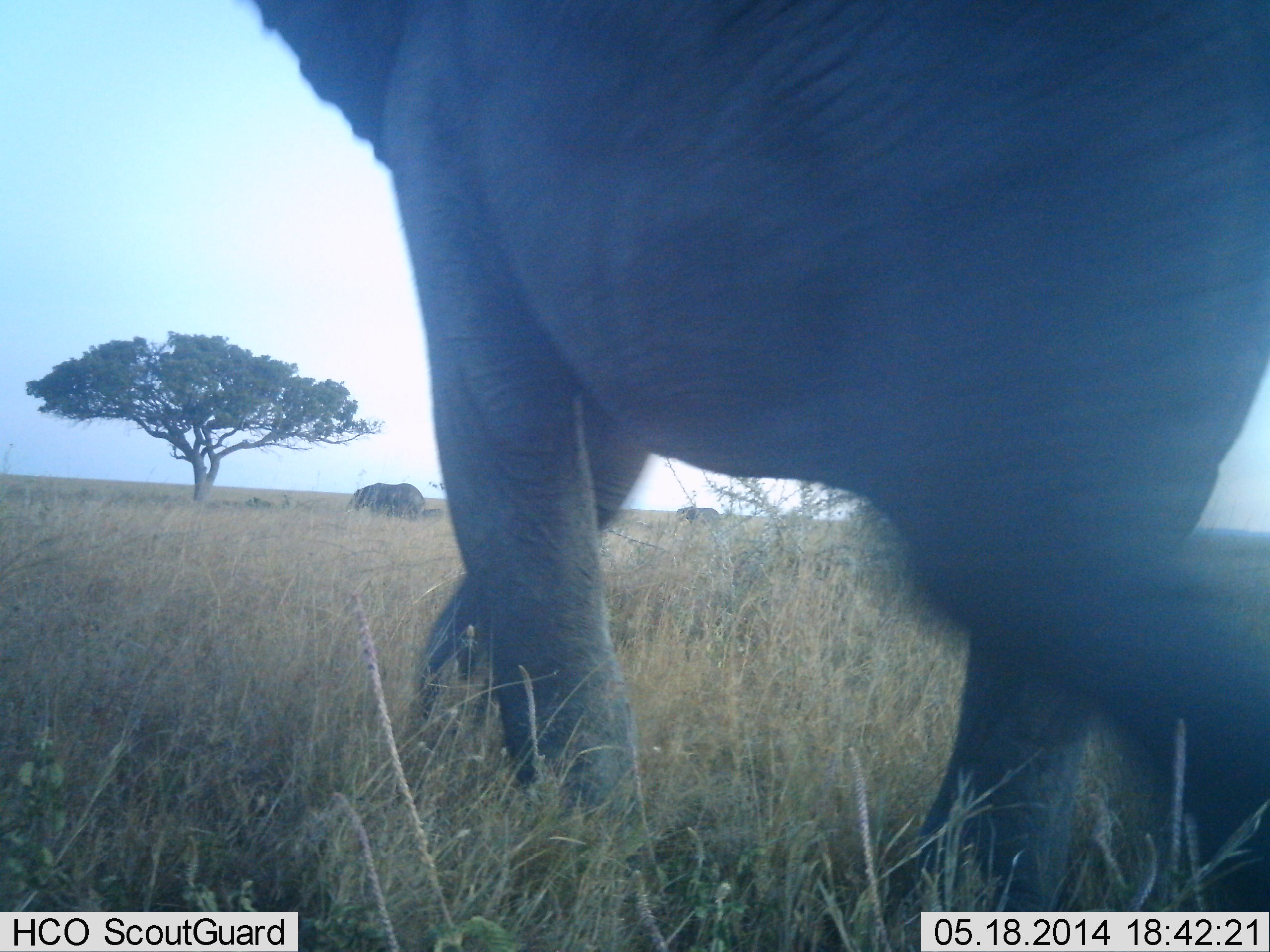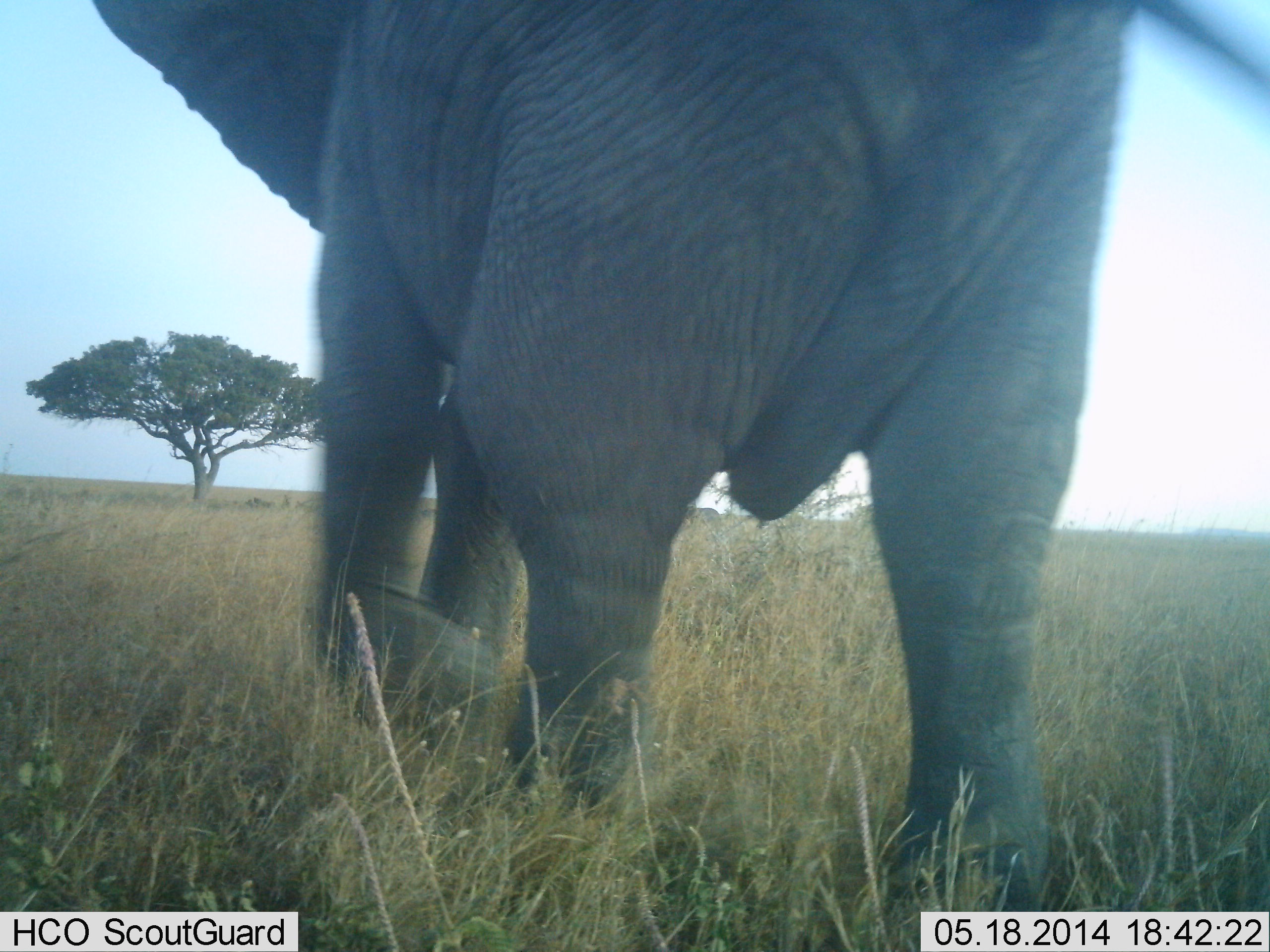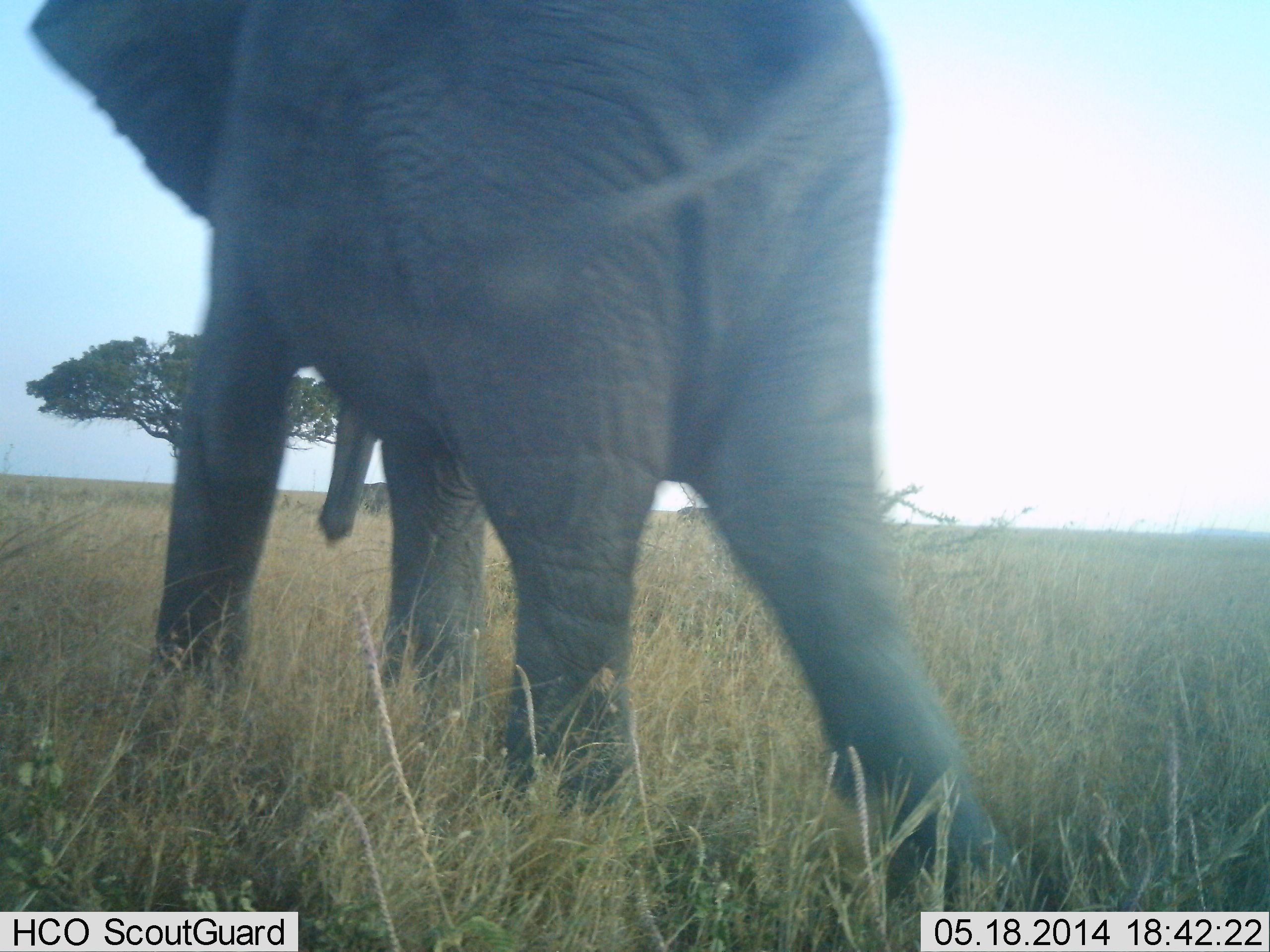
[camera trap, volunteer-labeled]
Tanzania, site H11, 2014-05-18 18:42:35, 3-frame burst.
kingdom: Animalia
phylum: Chordata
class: Mammalia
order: Proboscidea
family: Elephantidae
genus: Loxodonta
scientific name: Loxodonta africana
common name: african bush elephant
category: elephant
Elephant (african bush elephant) (Loxodonta africana), count 1. Behavior (volunteer vote fractions): standing 30%, resting 0%, moving 100%, interacting 0%. Young present (vote fraction): 10%. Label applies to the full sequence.